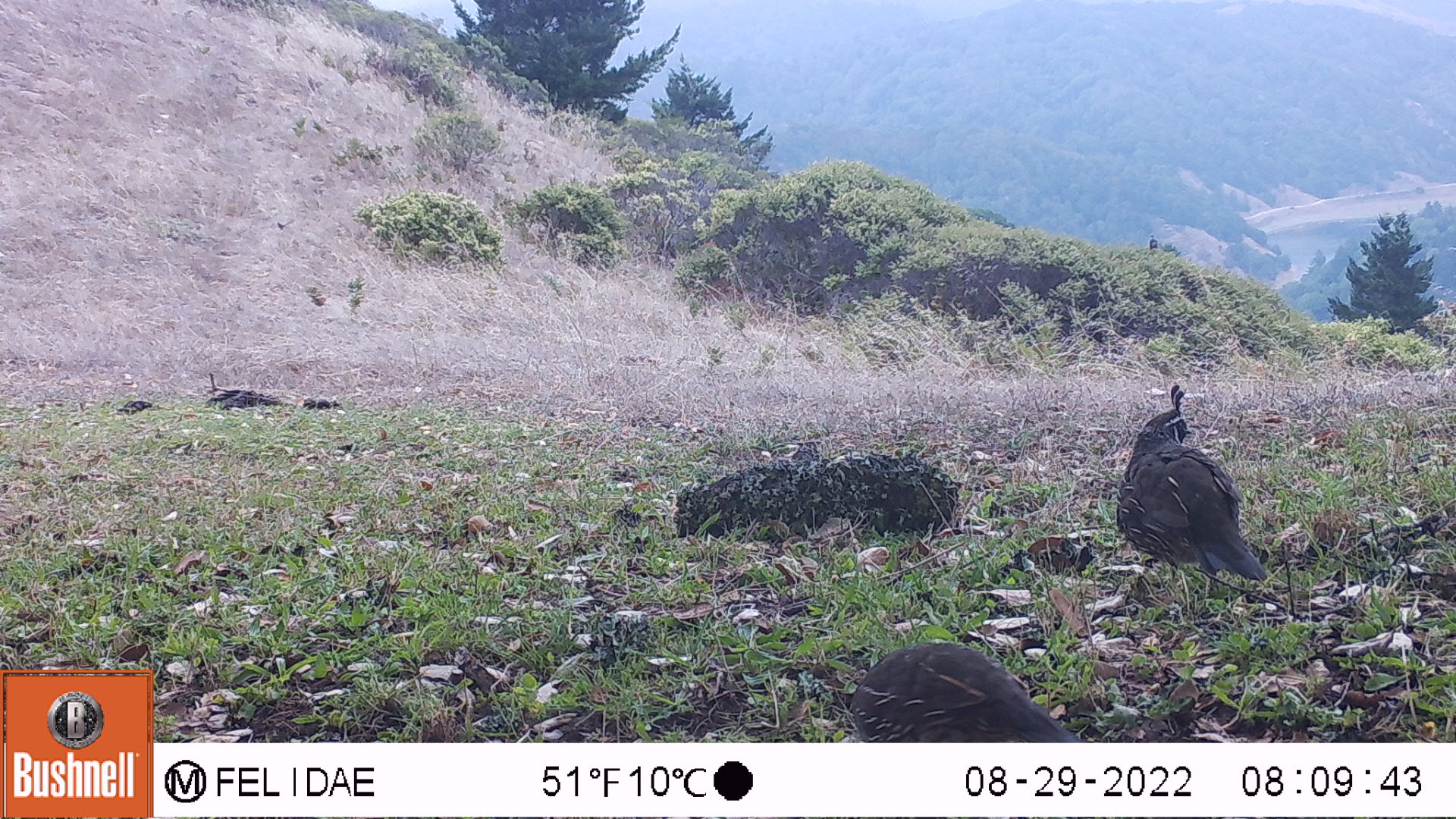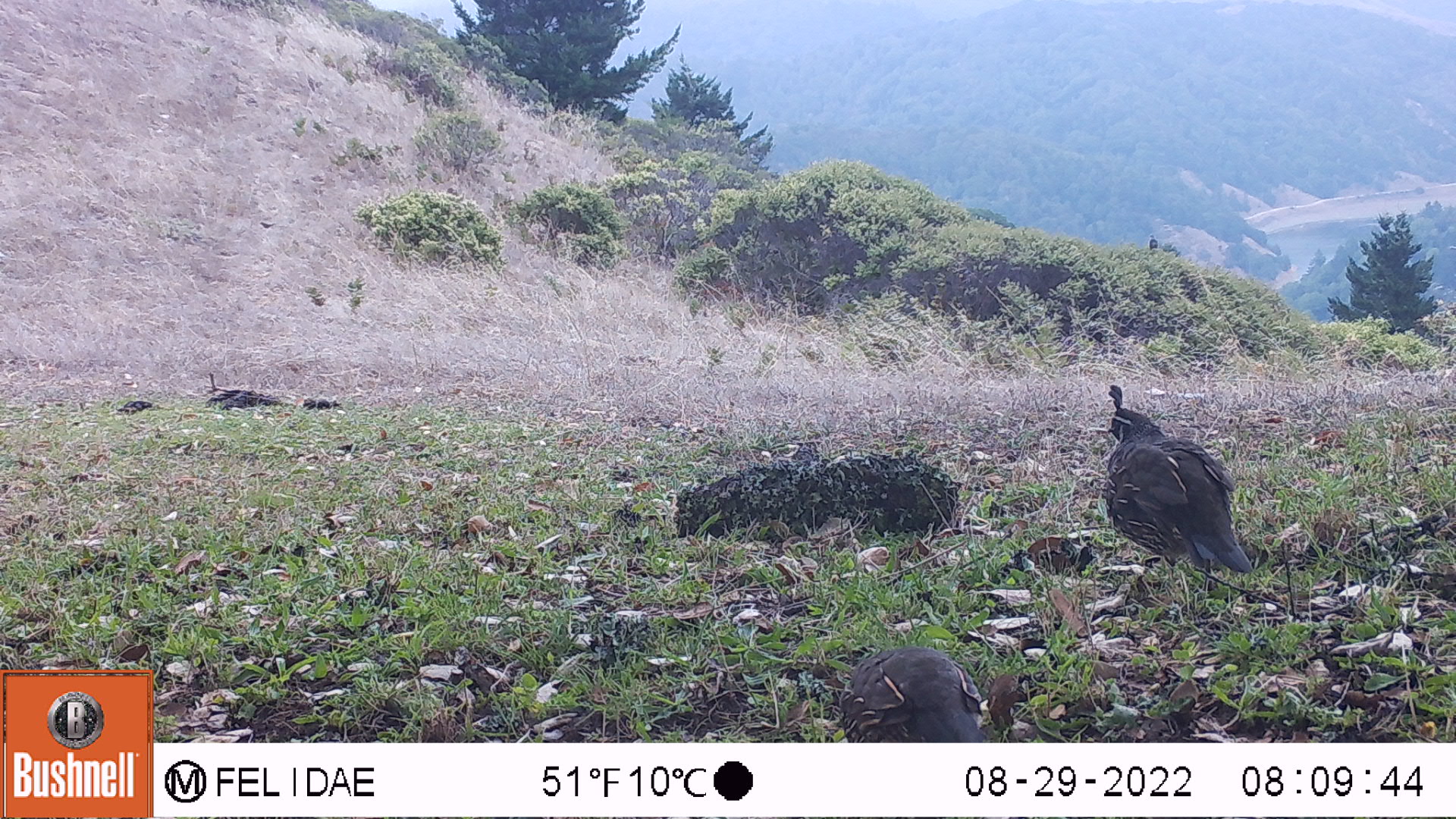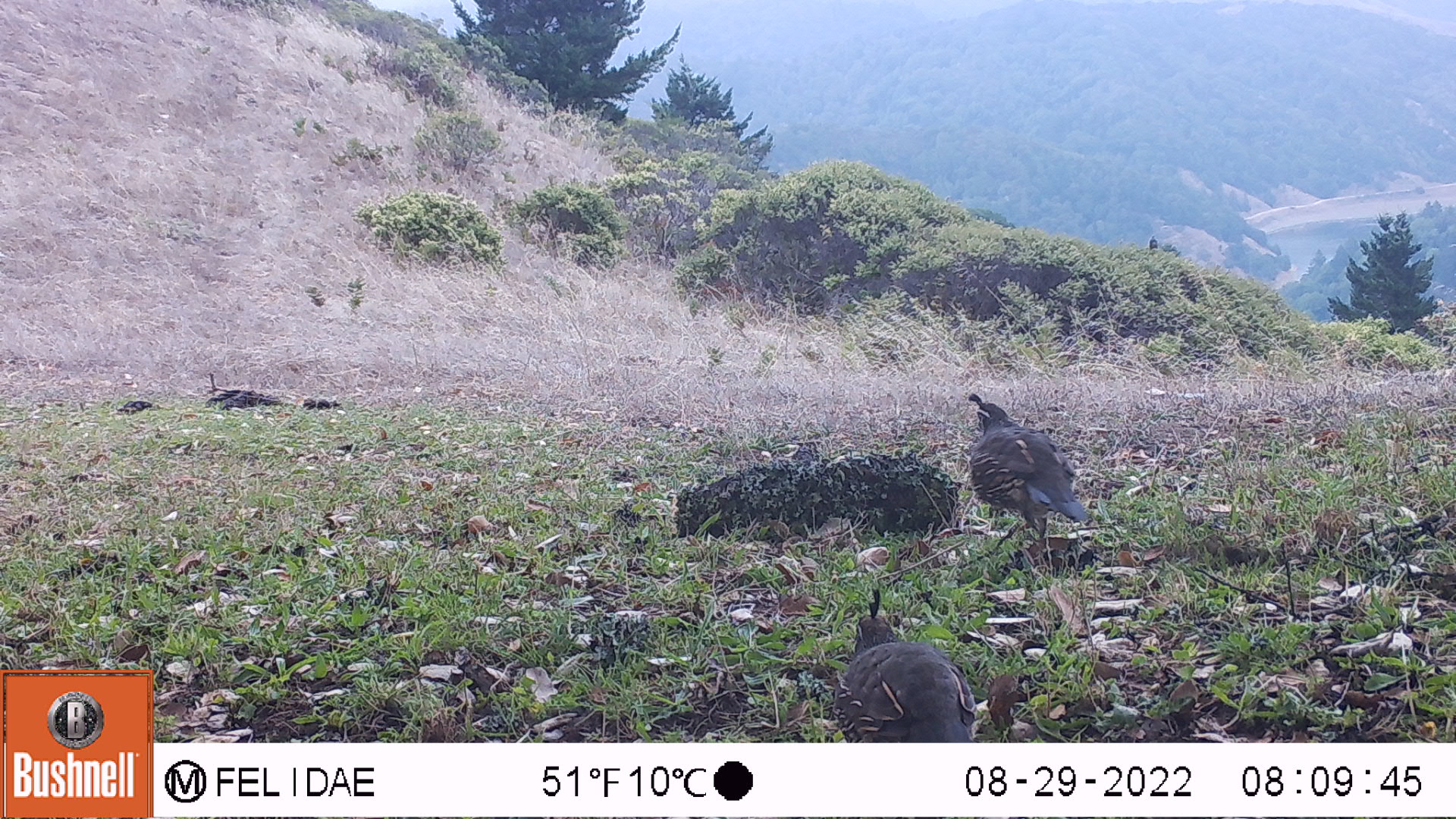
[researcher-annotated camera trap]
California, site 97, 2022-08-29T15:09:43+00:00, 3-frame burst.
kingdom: Animalia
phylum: Chordata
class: Aves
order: Galliformes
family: Odontophoridae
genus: Callipepla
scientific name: Callipepla californica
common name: california quail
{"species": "california quail (Callipepla californica)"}